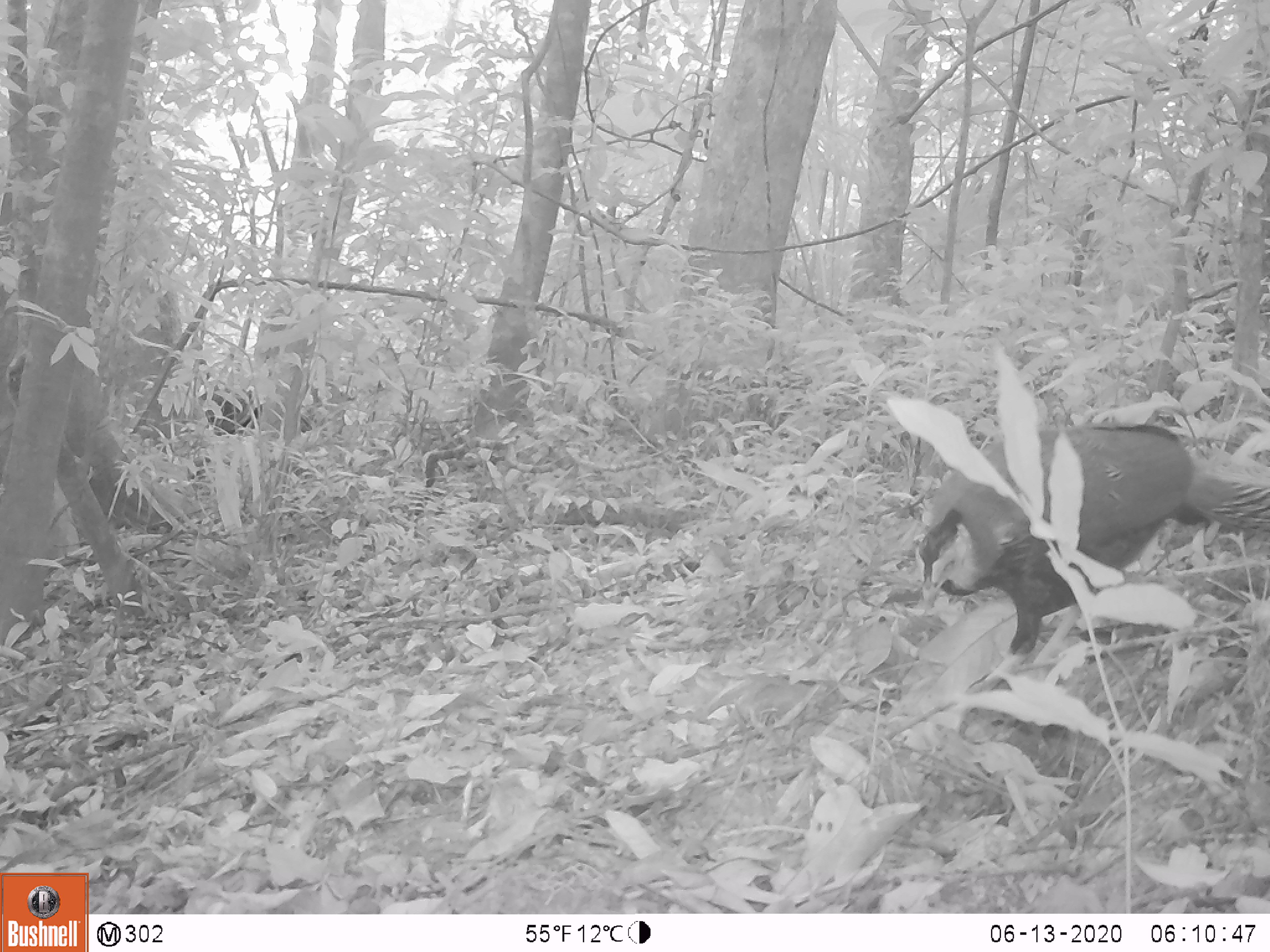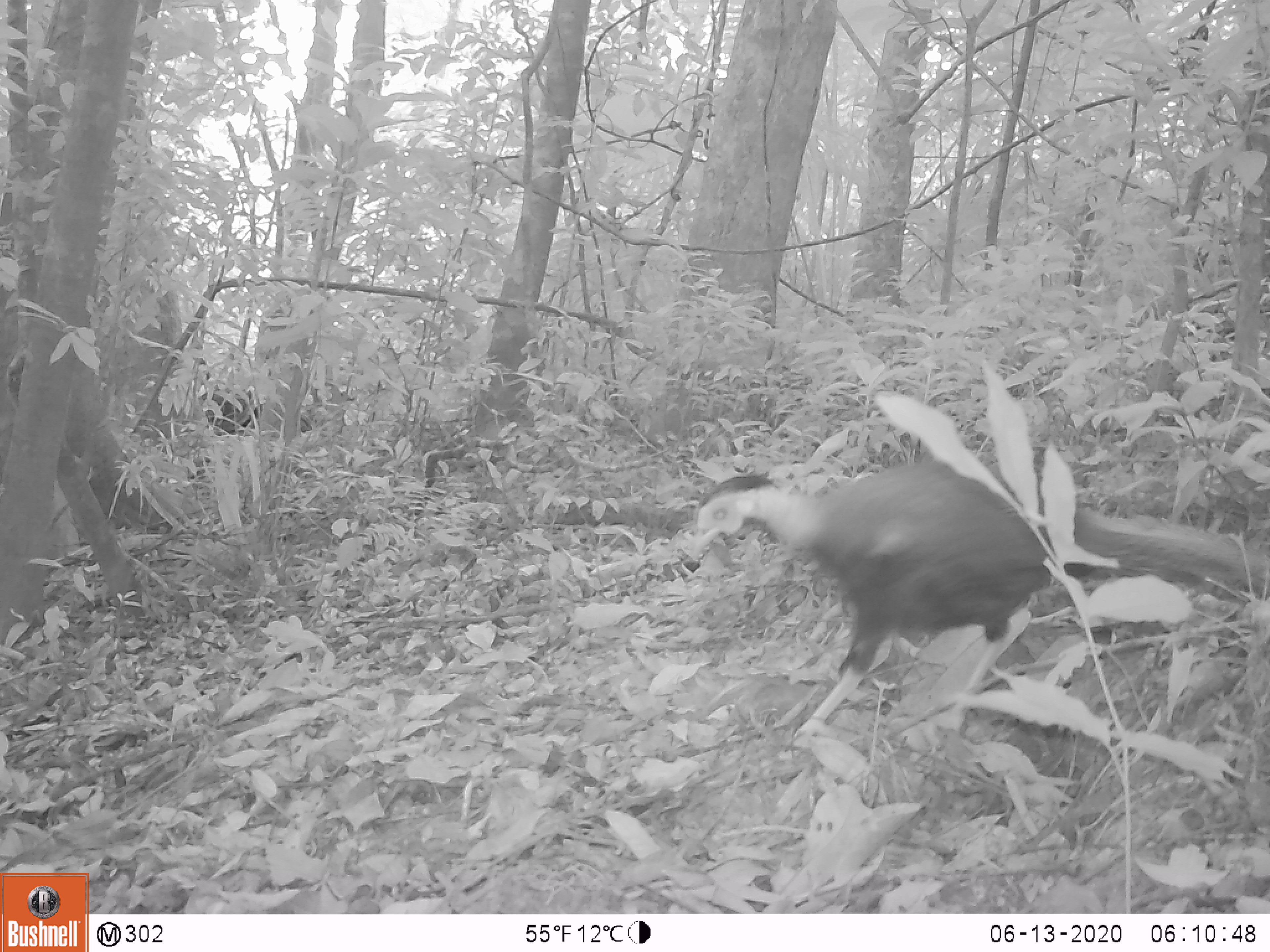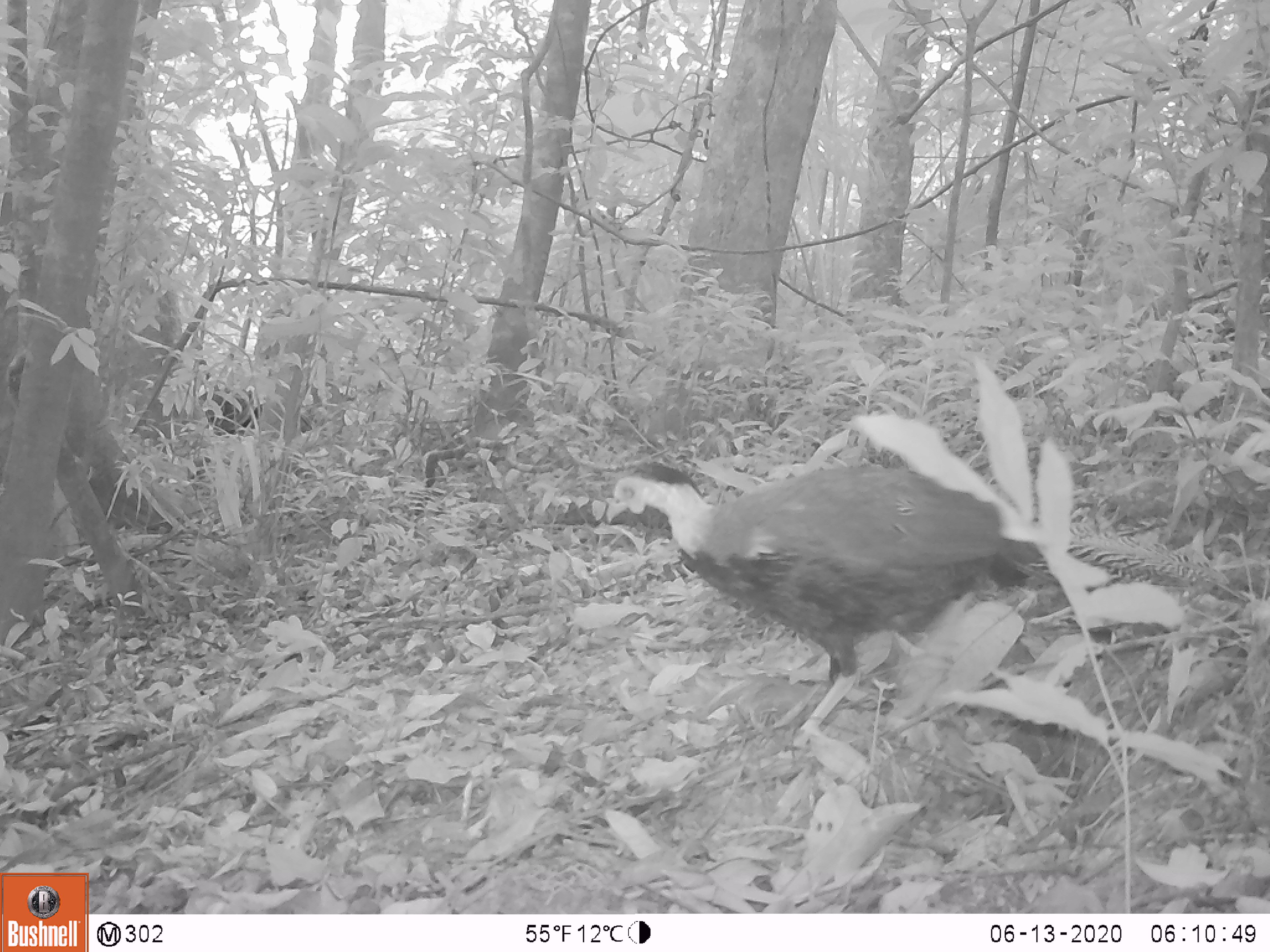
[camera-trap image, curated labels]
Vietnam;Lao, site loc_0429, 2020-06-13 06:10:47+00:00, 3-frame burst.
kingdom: Animalia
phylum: Chordata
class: Aves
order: Galliformes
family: Phasianidae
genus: Lophura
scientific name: Lophura nycthemera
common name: silver pheasant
Silver pheasant (Lophura nycthemera). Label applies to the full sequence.